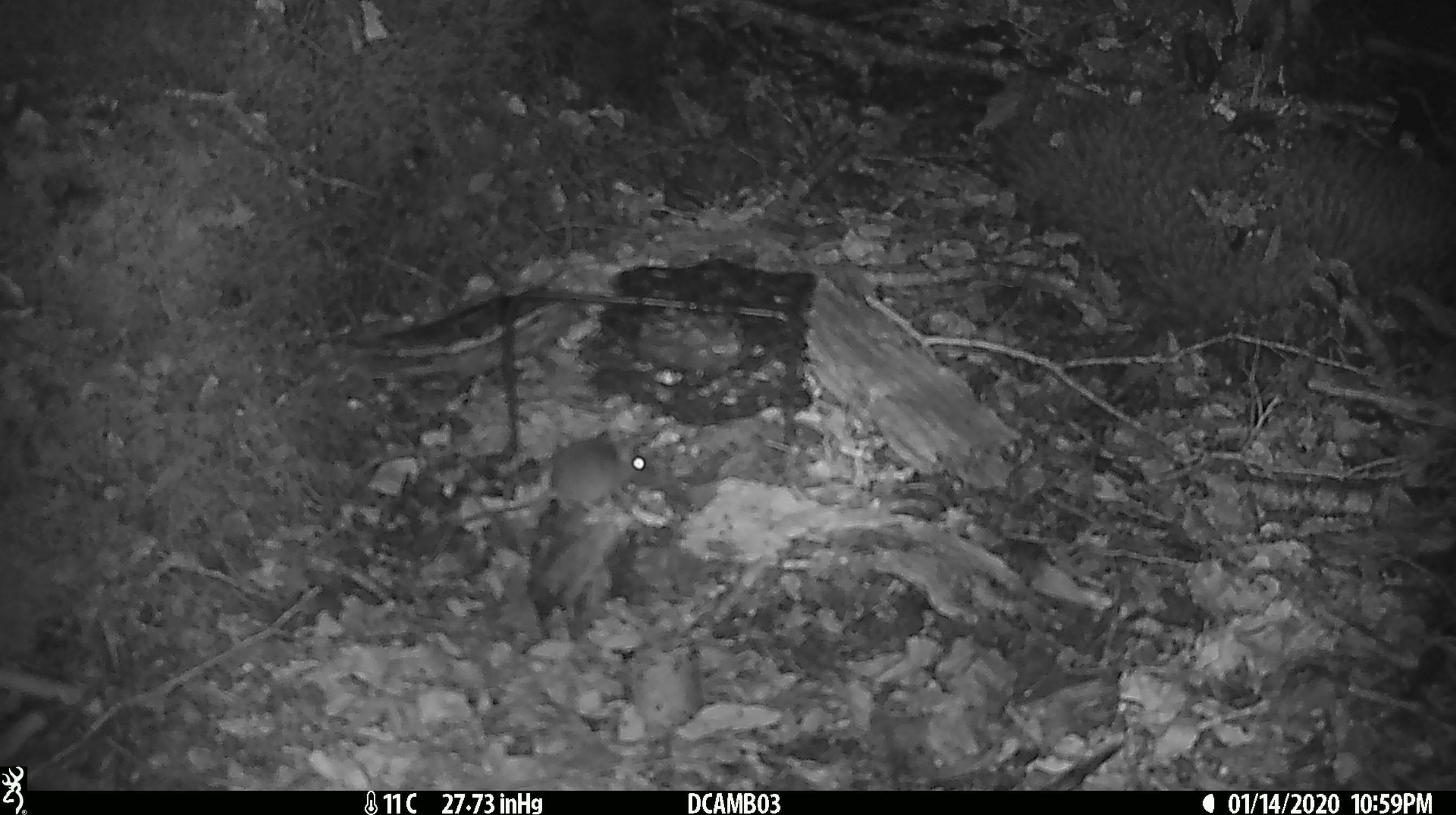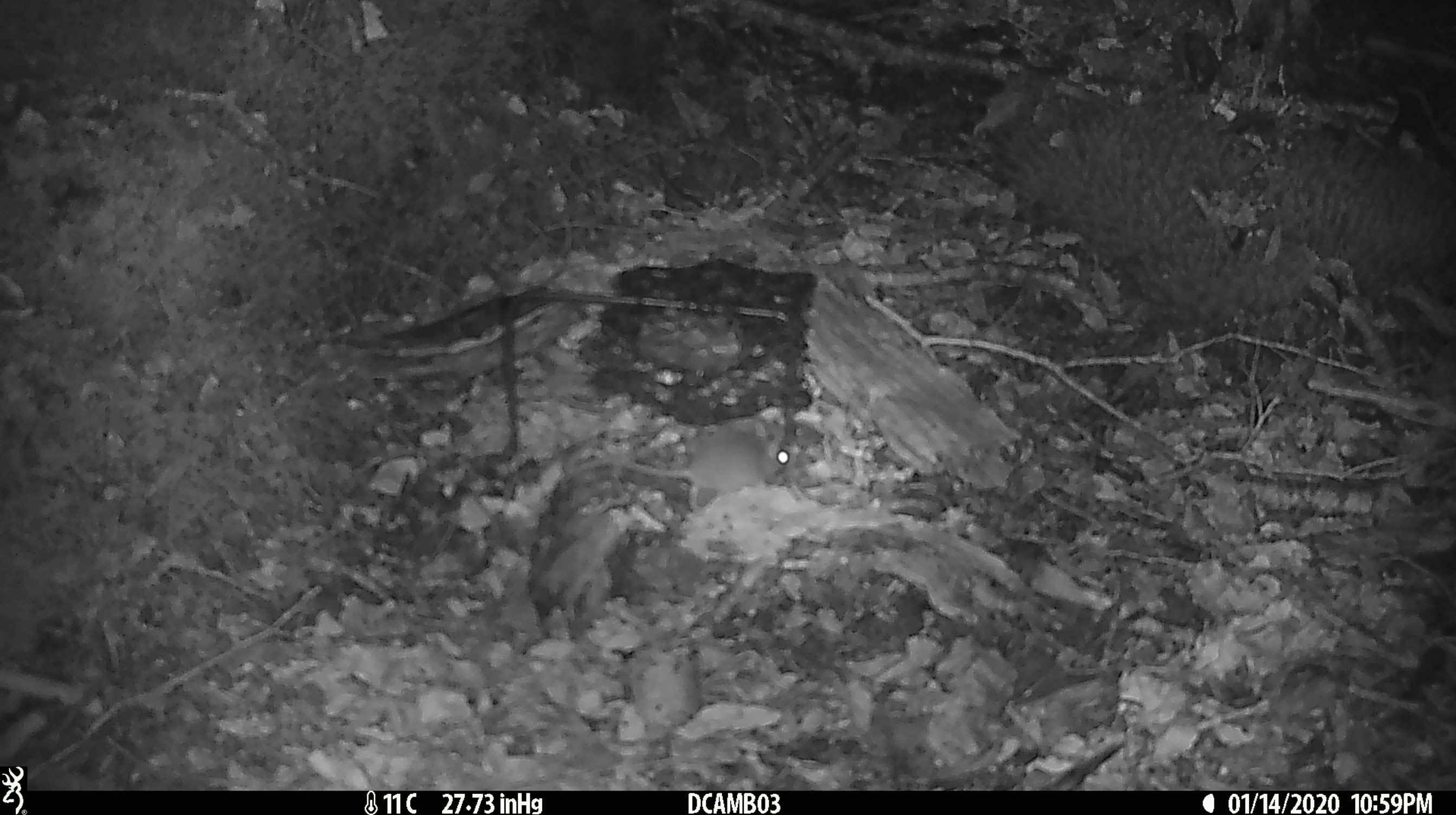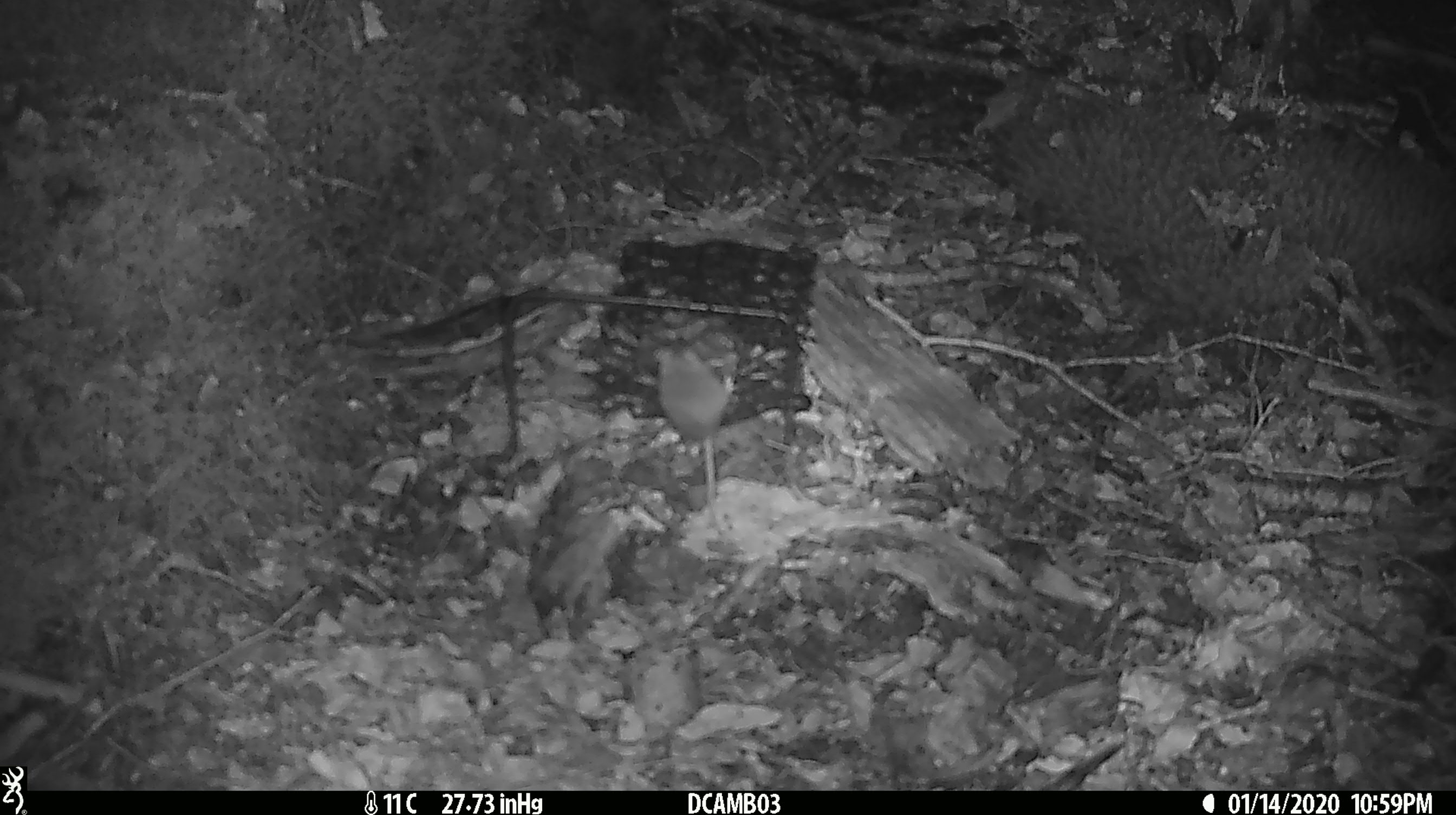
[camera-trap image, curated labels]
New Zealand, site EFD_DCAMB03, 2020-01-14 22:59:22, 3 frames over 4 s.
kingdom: Animalia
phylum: Chordata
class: Mammalia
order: Rodentia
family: Muridae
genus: Mus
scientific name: Mus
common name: mouse